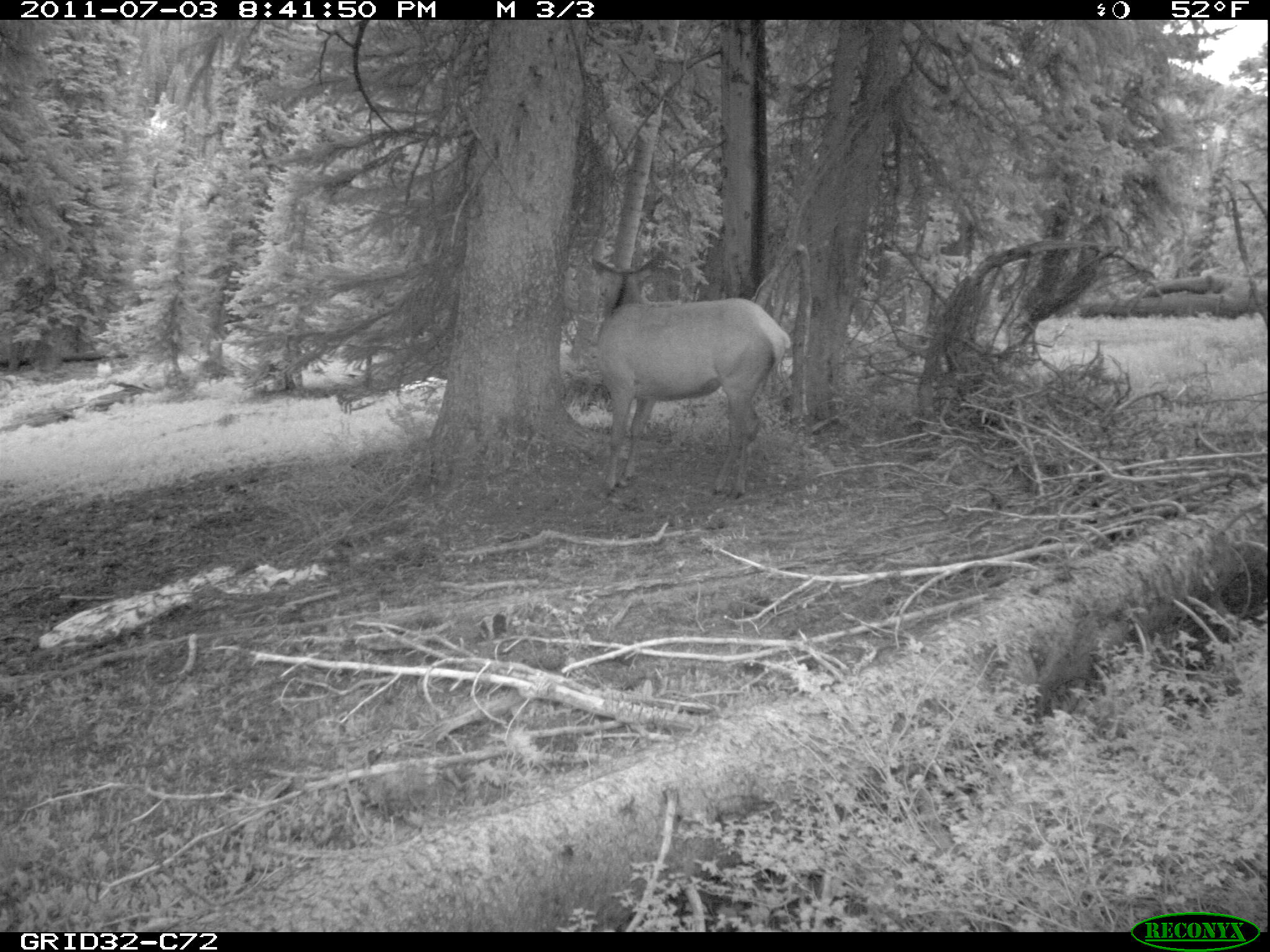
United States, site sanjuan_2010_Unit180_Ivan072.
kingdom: Animalia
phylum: Chordata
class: Mammalia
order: Artiodactyla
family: Cervidae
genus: Cervus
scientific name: Cervus elaphus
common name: red deer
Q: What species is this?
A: Cervus elaphus (red deer).